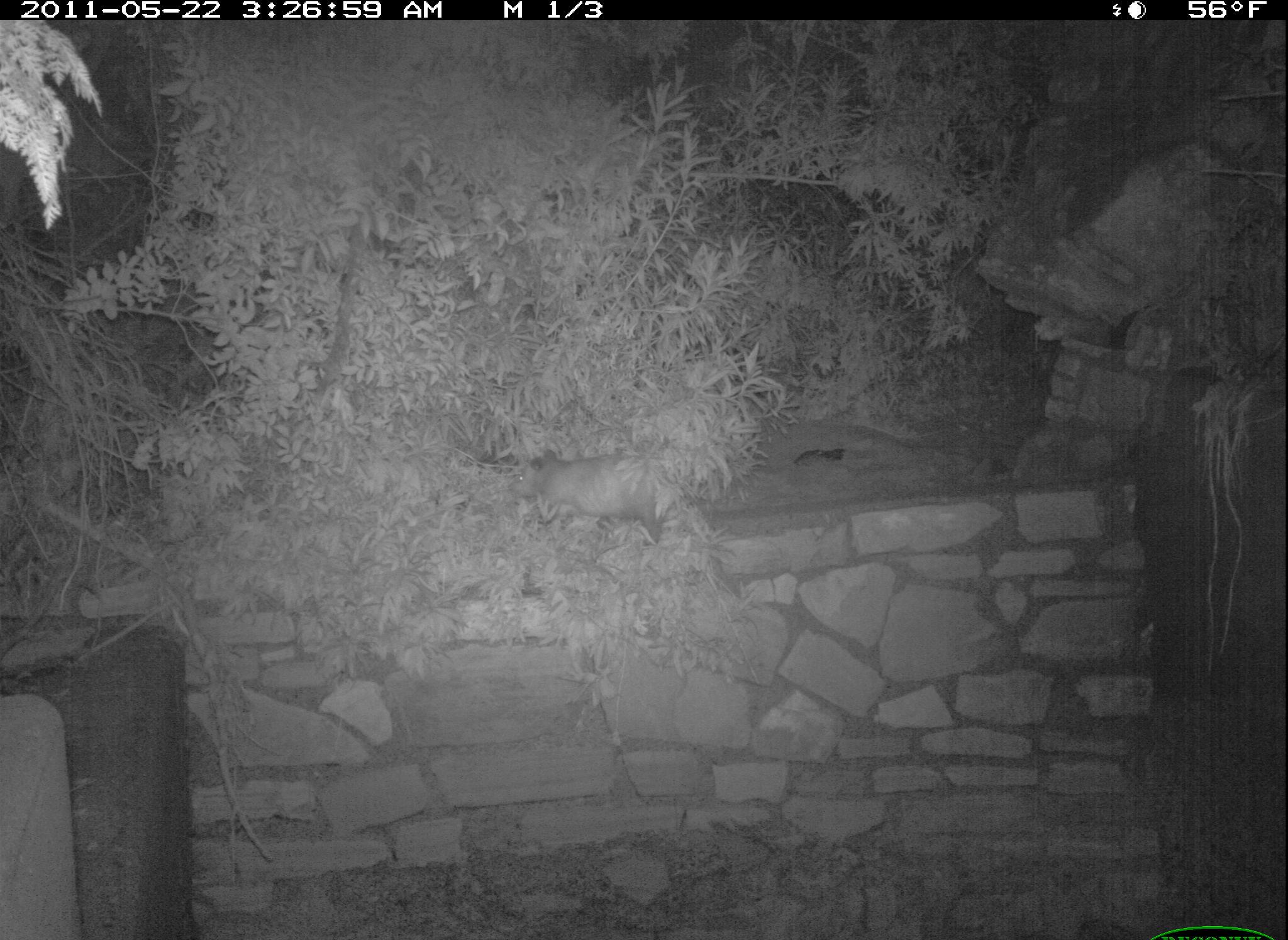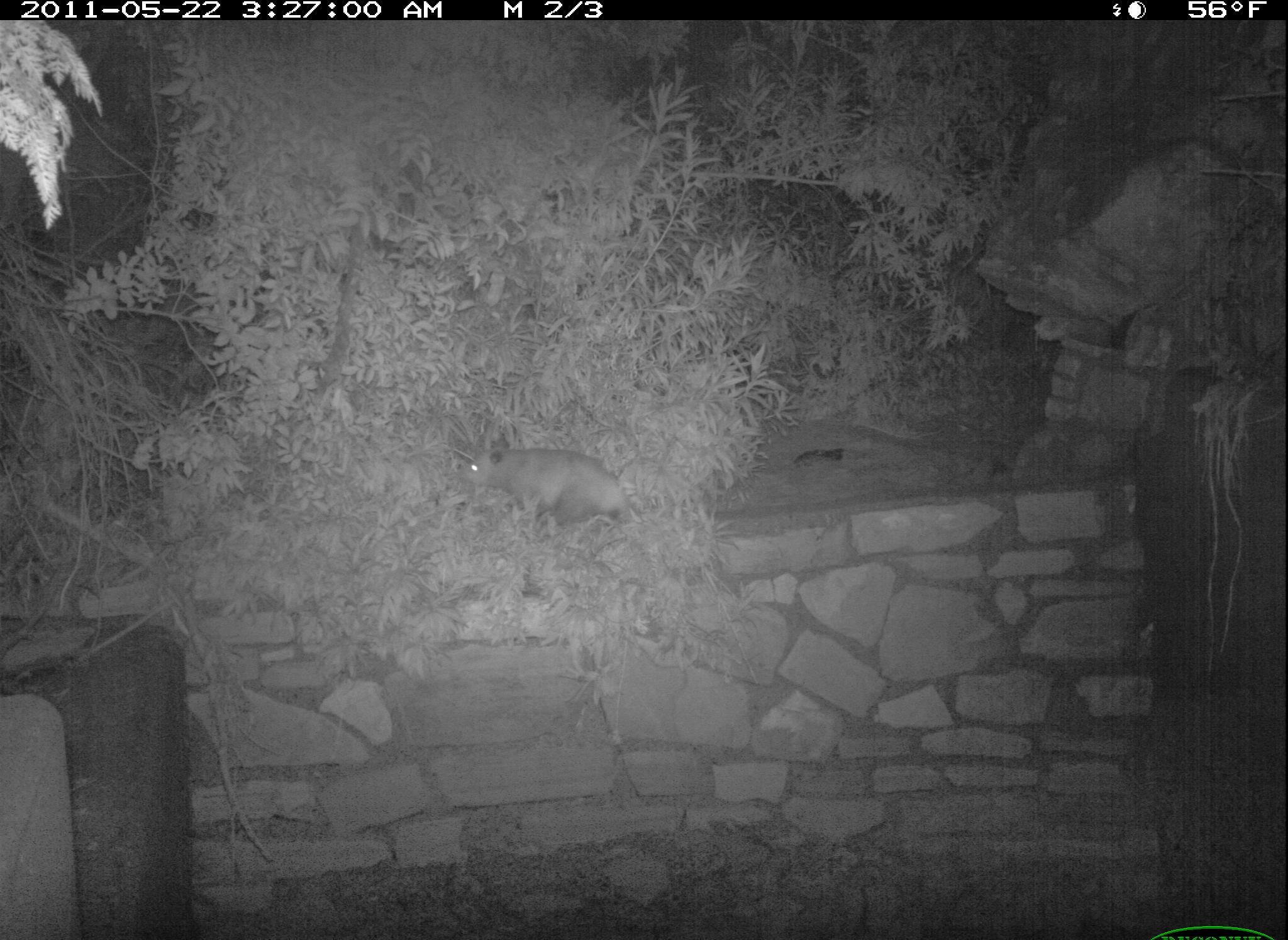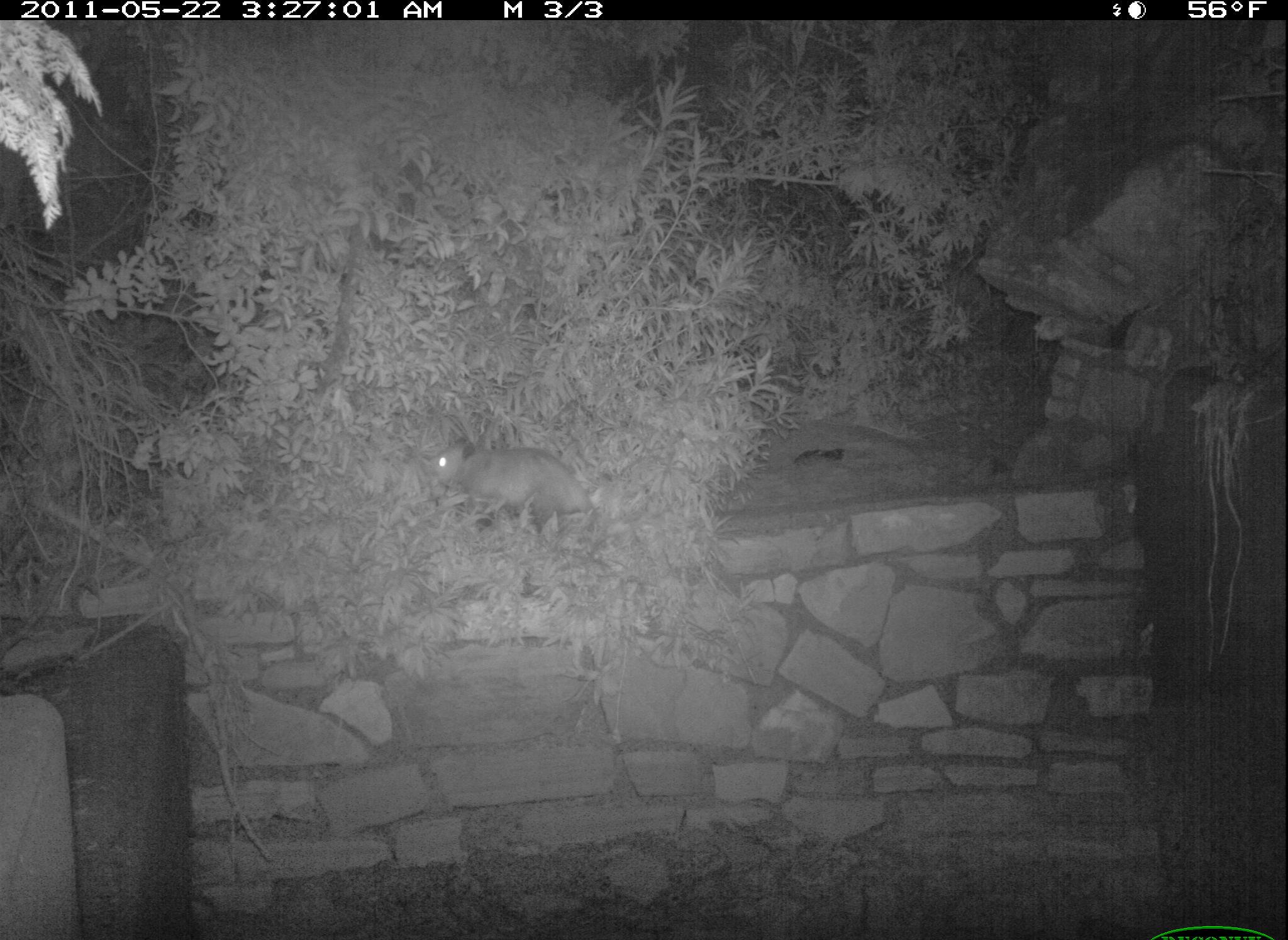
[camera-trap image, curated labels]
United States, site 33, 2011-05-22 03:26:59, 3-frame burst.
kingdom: Animalia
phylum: Chordata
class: Mammalia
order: Didelphimorphia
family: Didelphidae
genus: Didelphis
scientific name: Didelphis virginiana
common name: virginia opossum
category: opossum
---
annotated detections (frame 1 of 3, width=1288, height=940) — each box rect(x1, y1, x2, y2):
opossum: rect(497, 441, 726, 552)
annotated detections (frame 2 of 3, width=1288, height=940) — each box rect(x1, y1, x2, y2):
opossum: rect(454, 440, 626, 535)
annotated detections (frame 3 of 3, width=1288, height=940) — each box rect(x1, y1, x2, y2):
opossum: rect(367, 416, 670, 577)